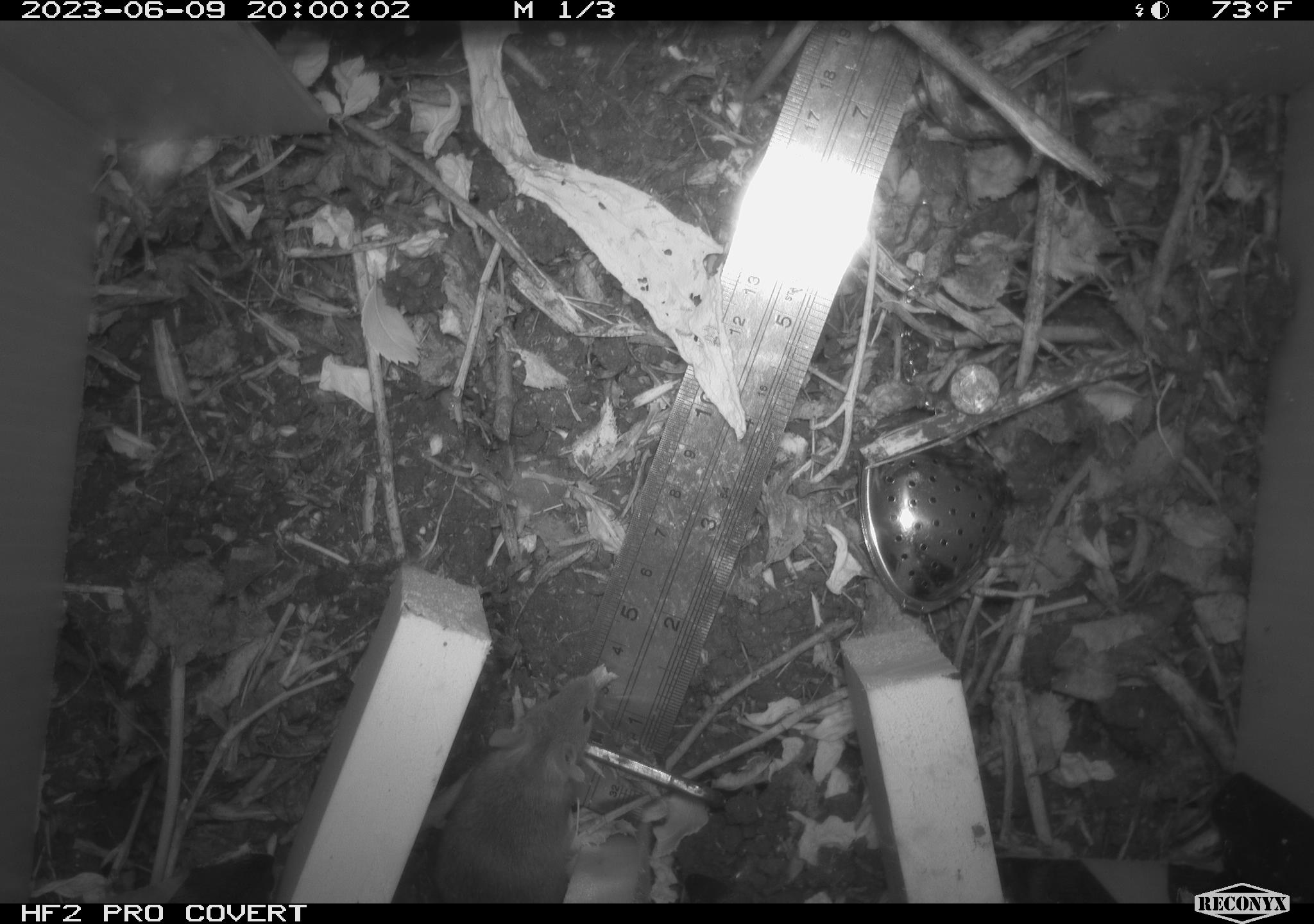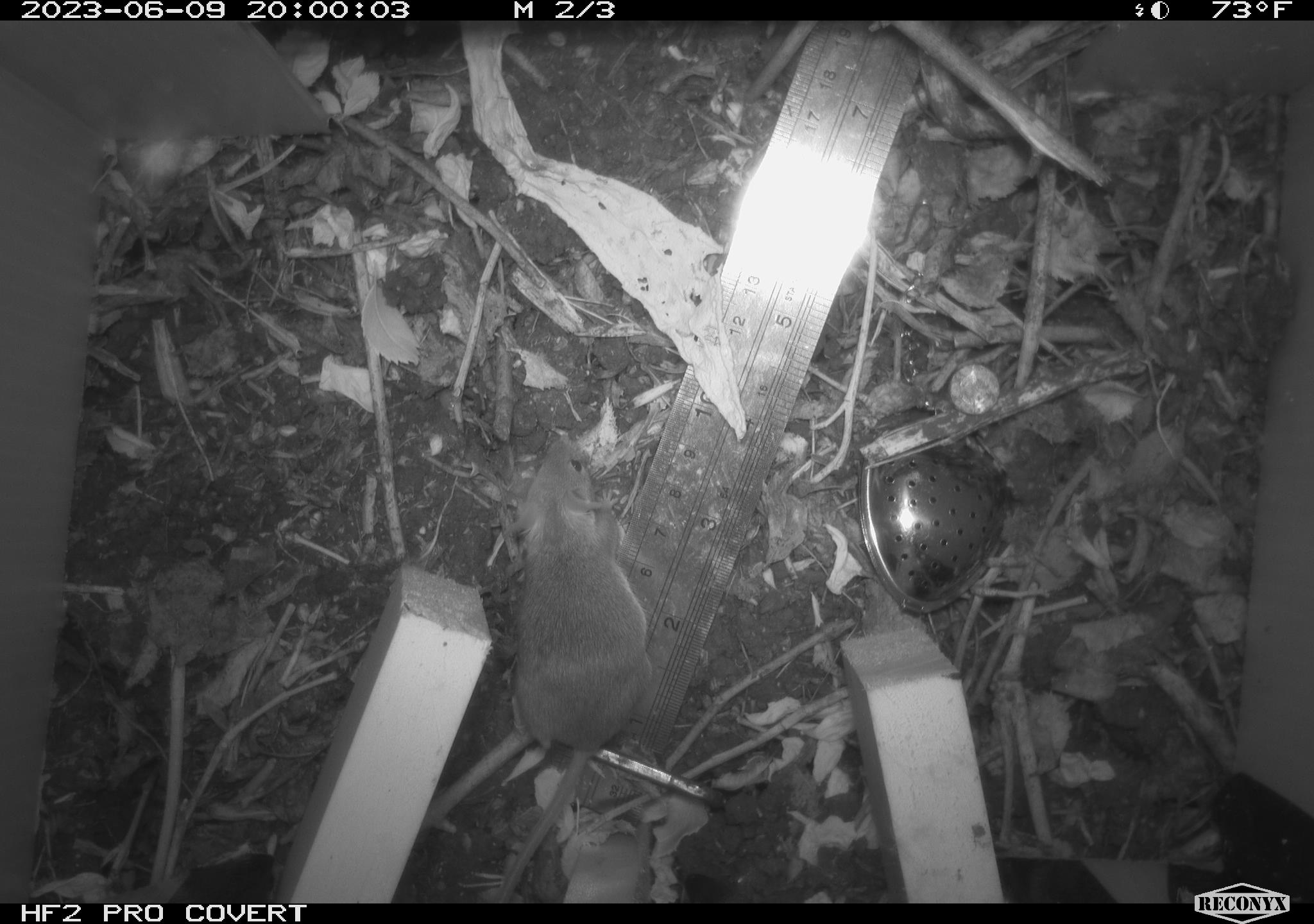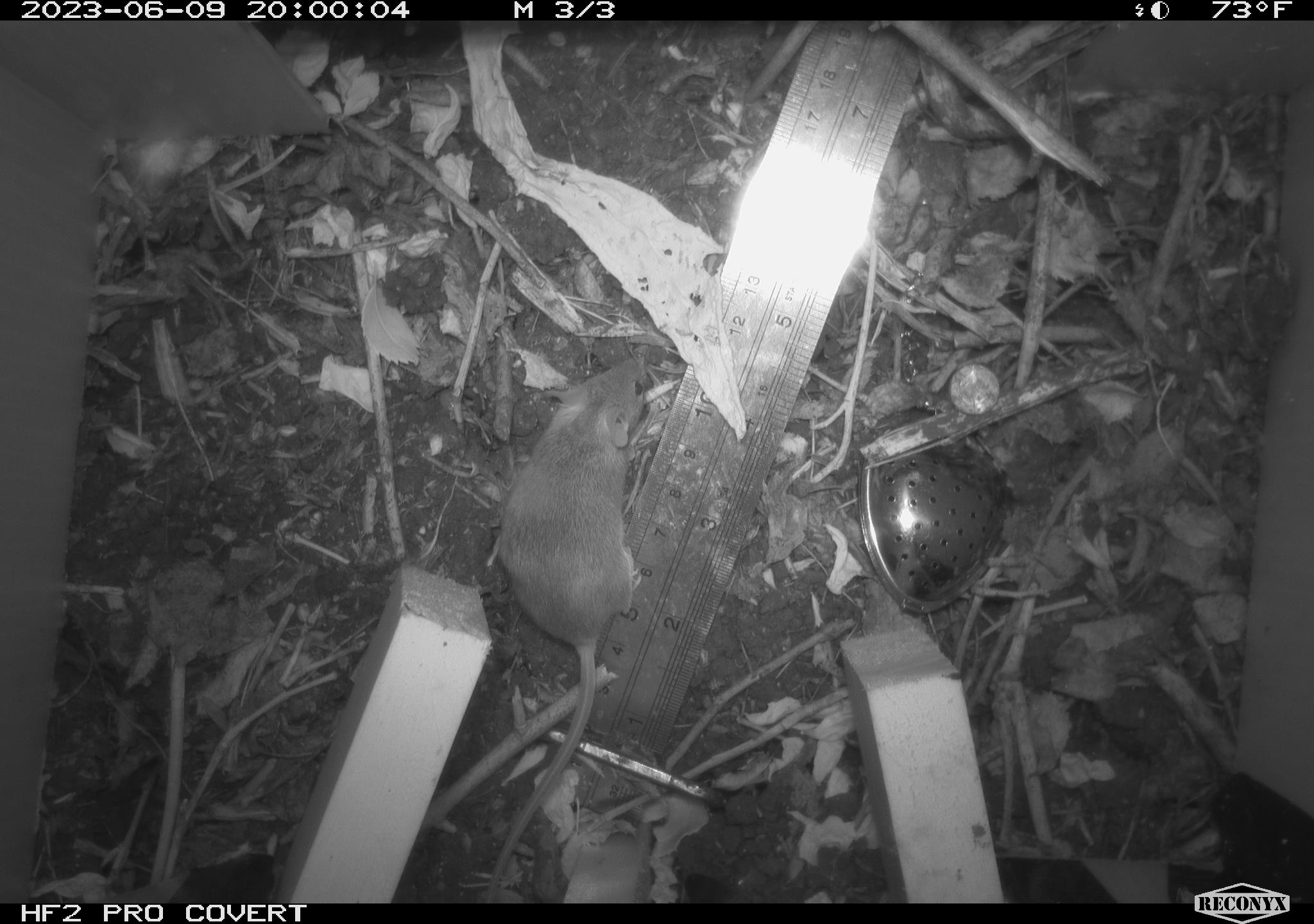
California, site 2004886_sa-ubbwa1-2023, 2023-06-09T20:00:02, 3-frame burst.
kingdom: Animalia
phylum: Chordata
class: Mammalia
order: Rodentia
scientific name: Rodentia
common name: rodent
Rodent (Rodentia).